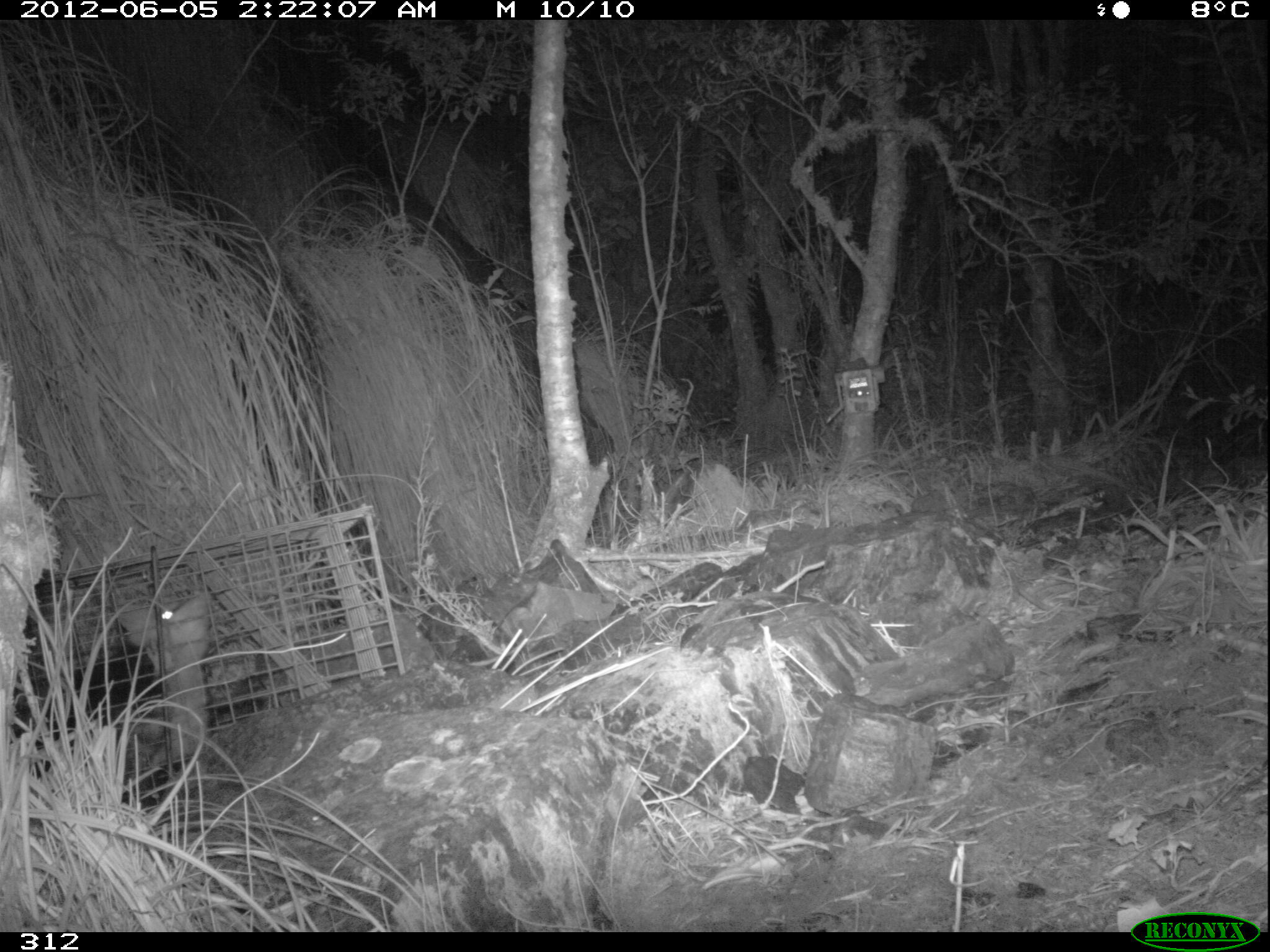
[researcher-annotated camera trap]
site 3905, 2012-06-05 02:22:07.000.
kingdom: Animalia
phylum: Chordata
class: Mammalia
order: Didelphimorphia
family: Didelphidae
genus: Didelphis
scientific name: Didelphis pernigra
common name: andean white-eared opossum